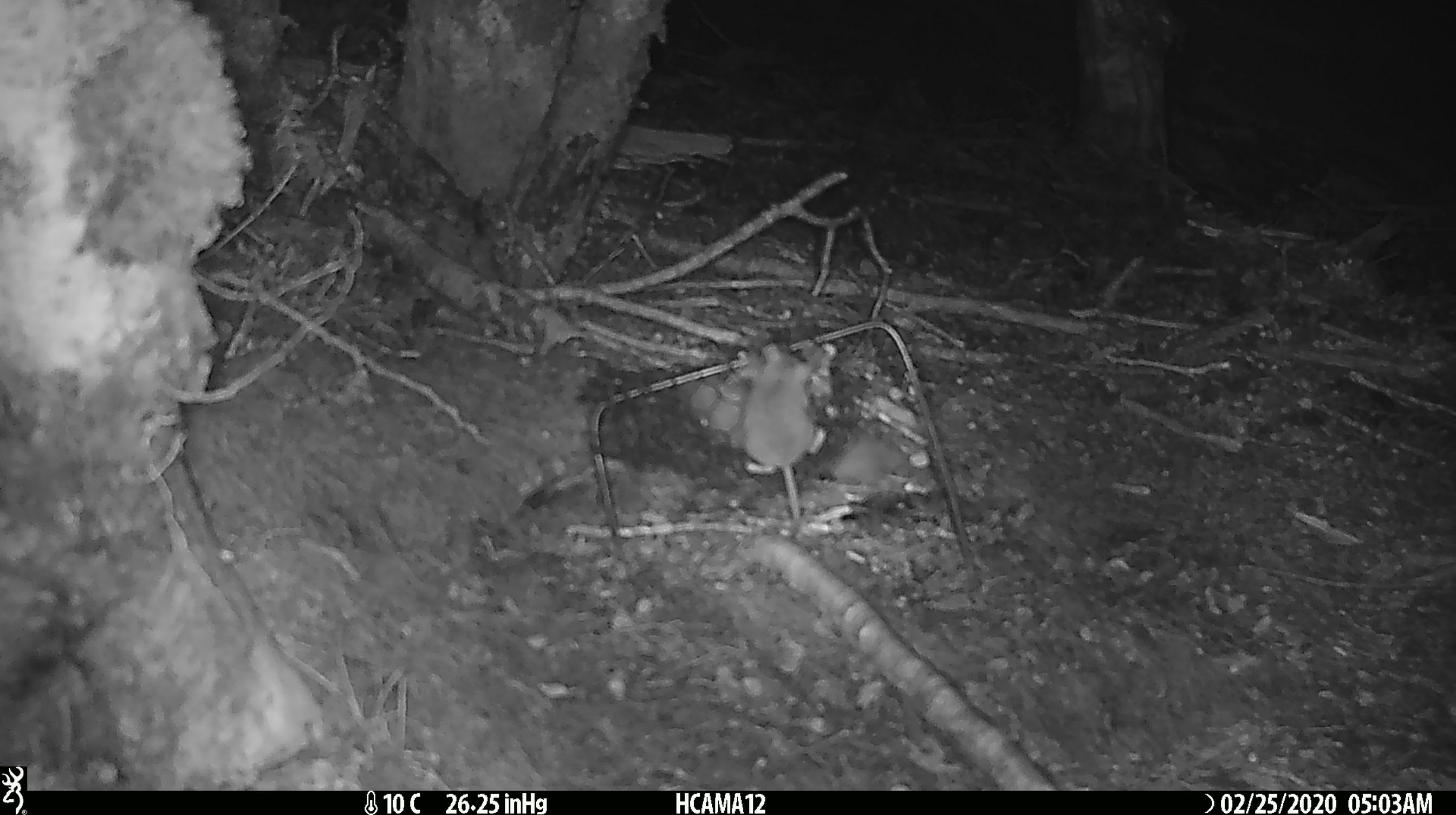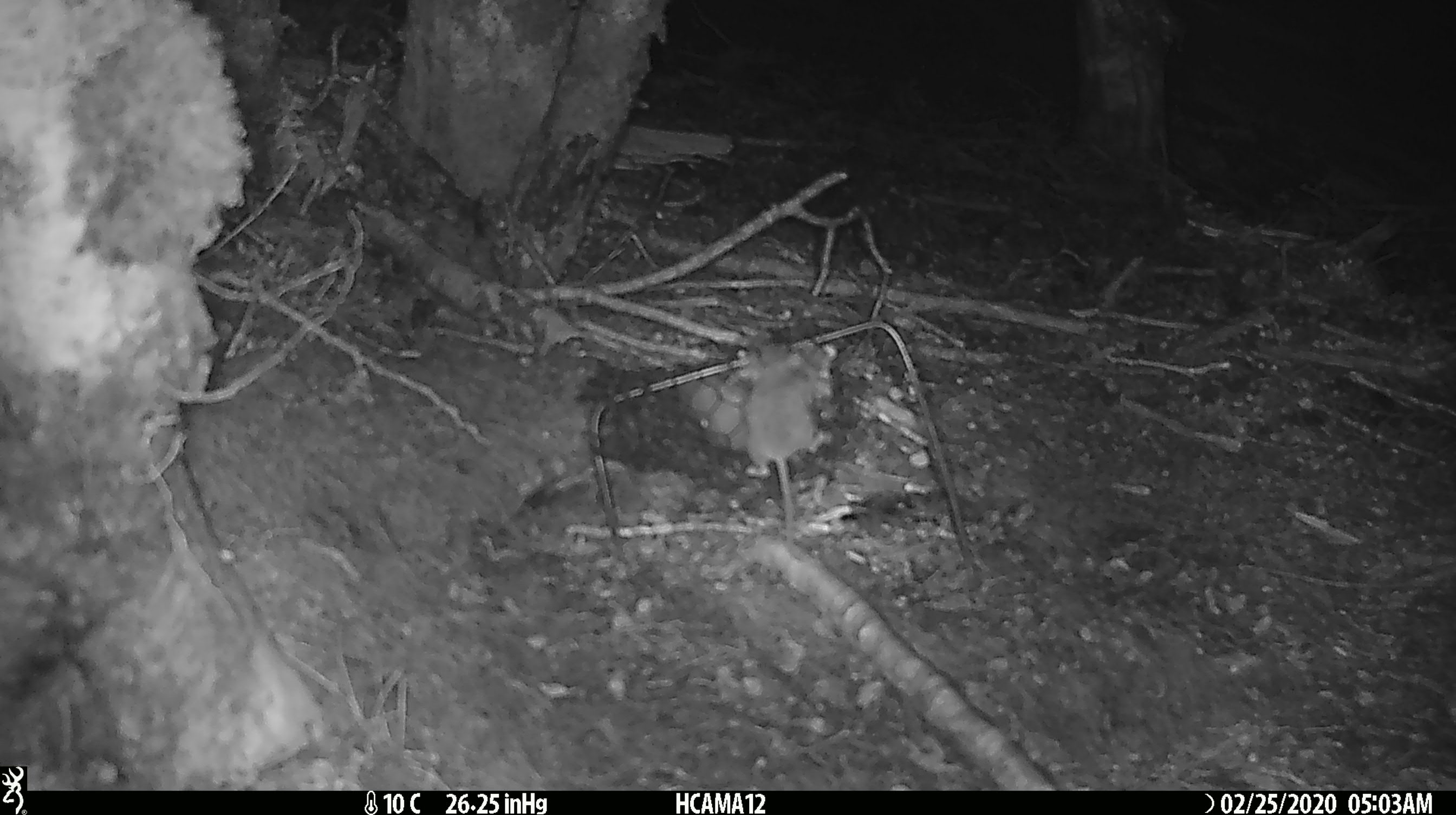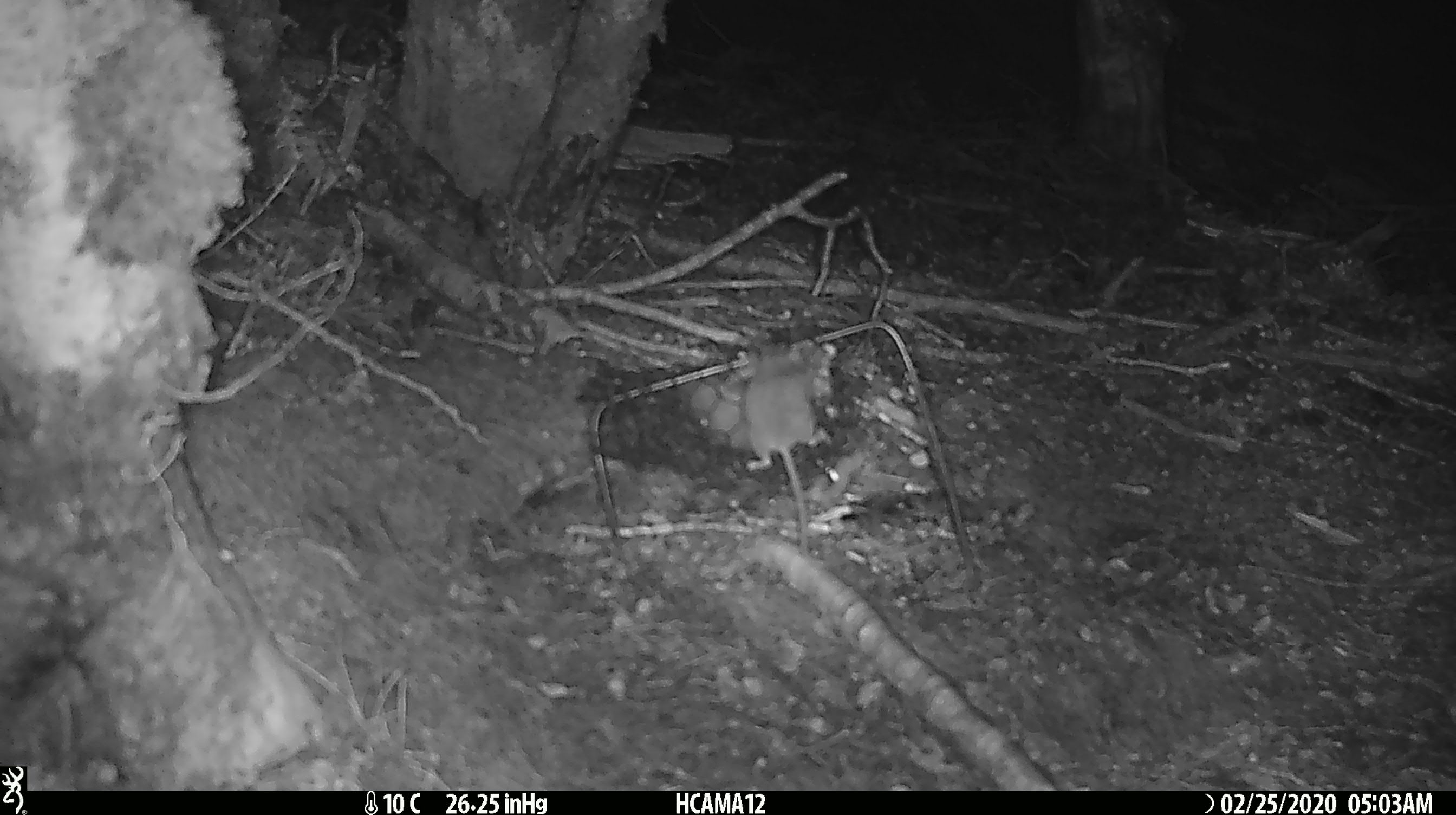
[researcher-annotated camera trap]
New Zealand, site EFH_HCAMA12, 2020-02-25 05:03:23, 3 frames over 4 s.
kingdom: Animalia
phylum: Chordata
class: Mammalia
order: Rodentia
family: Muridae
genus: Mus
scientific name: Mus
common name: mouse